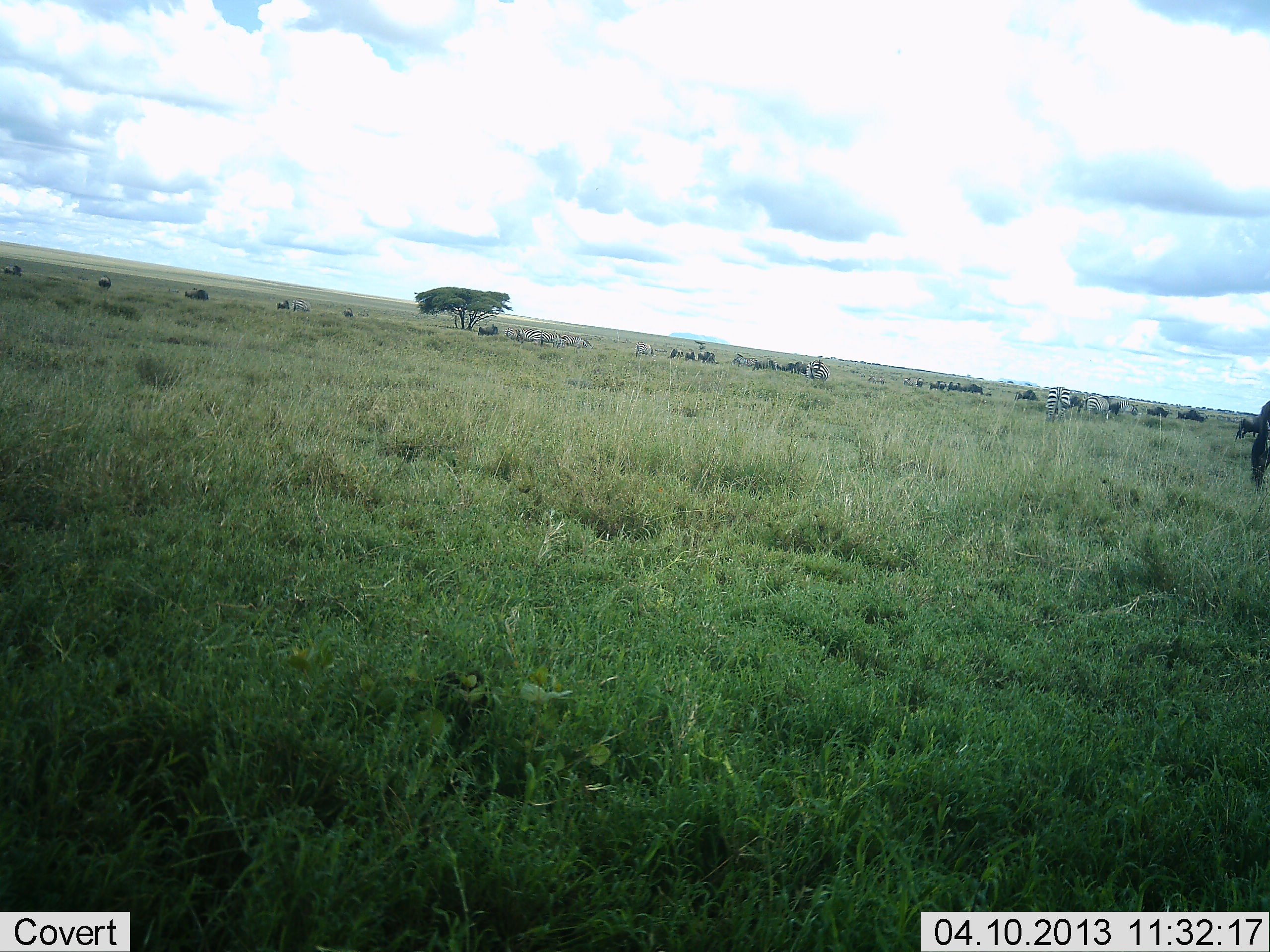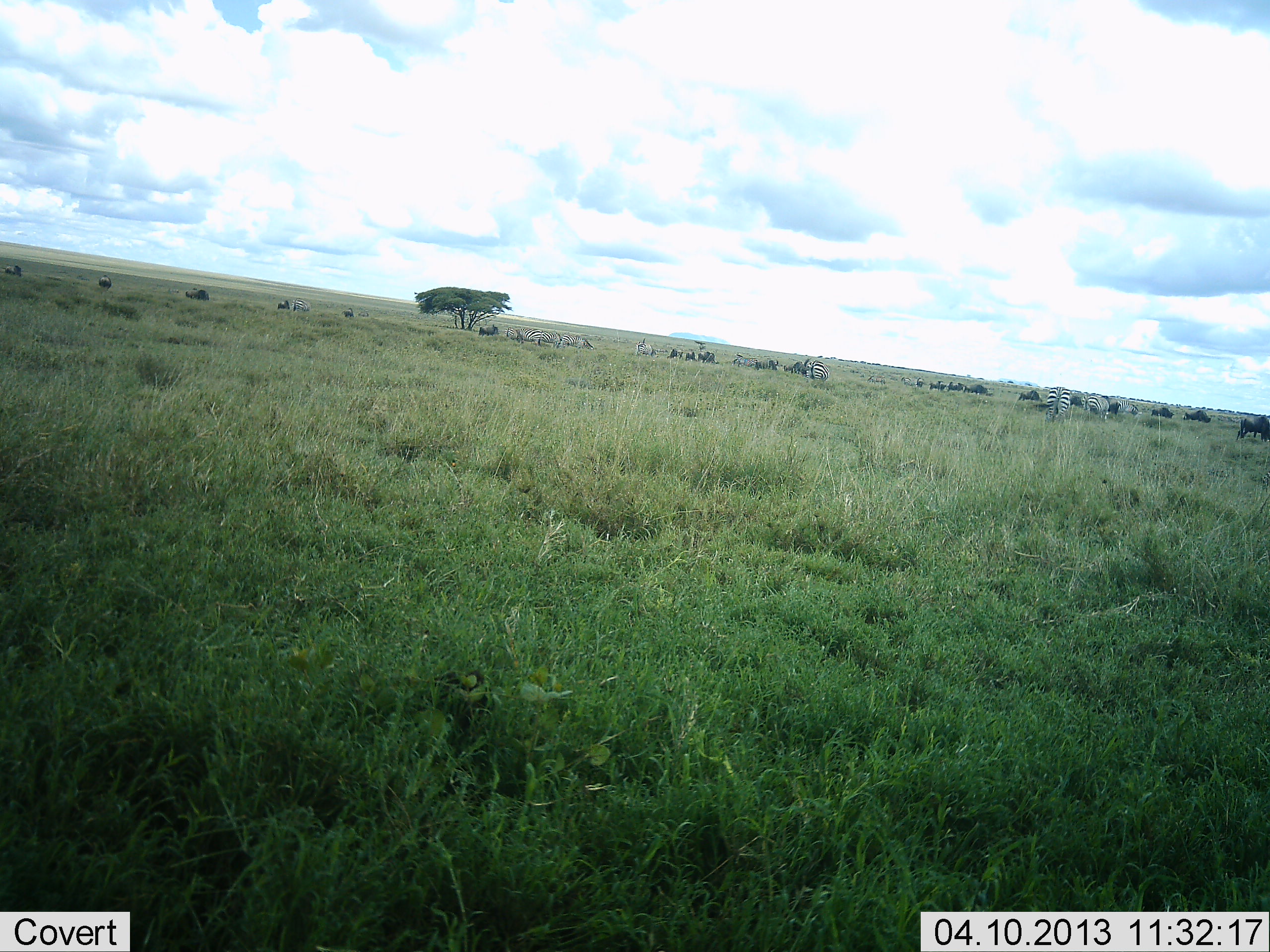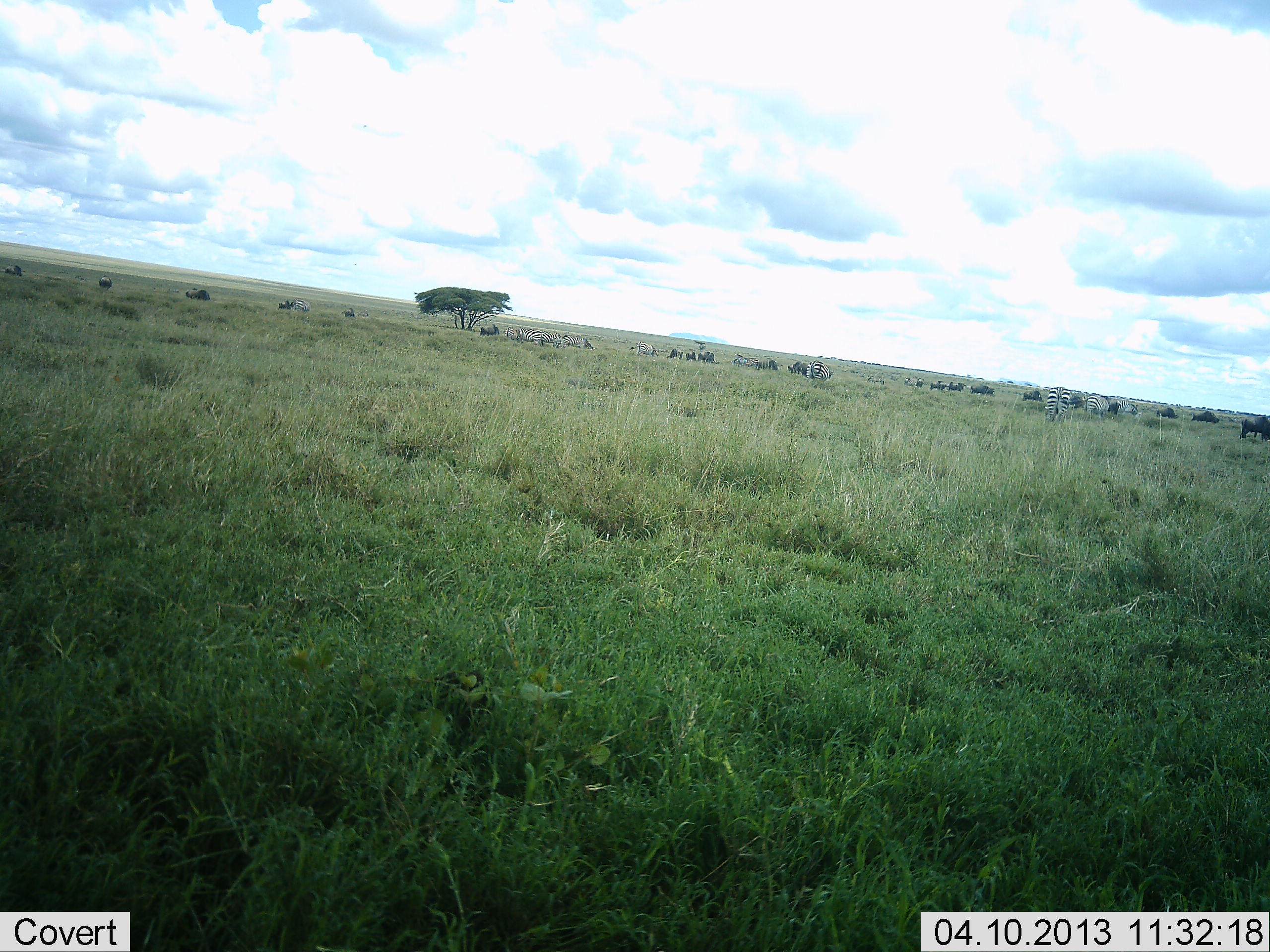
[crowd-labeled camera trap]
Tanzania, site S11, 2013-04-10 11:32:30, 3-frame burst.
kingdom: Animalia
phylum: Chordata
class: Mammalia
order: Artiodactyla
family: Bovidae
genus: Connochaetes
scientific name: Connochaetes taurinus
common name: blue wildebeest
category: wildebeest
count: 11-50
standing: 40%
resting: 4%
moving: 56%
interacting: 0%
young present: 0%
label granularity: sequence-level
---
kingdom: Animalia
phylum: Chordata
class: Mammalia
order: Perissodactyla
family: Equidae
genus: Equus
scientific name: Equus quagga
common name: plains zebra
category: zebra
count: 10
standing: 53%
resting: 0%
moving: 18%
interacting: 0%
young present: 0%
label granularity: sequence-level